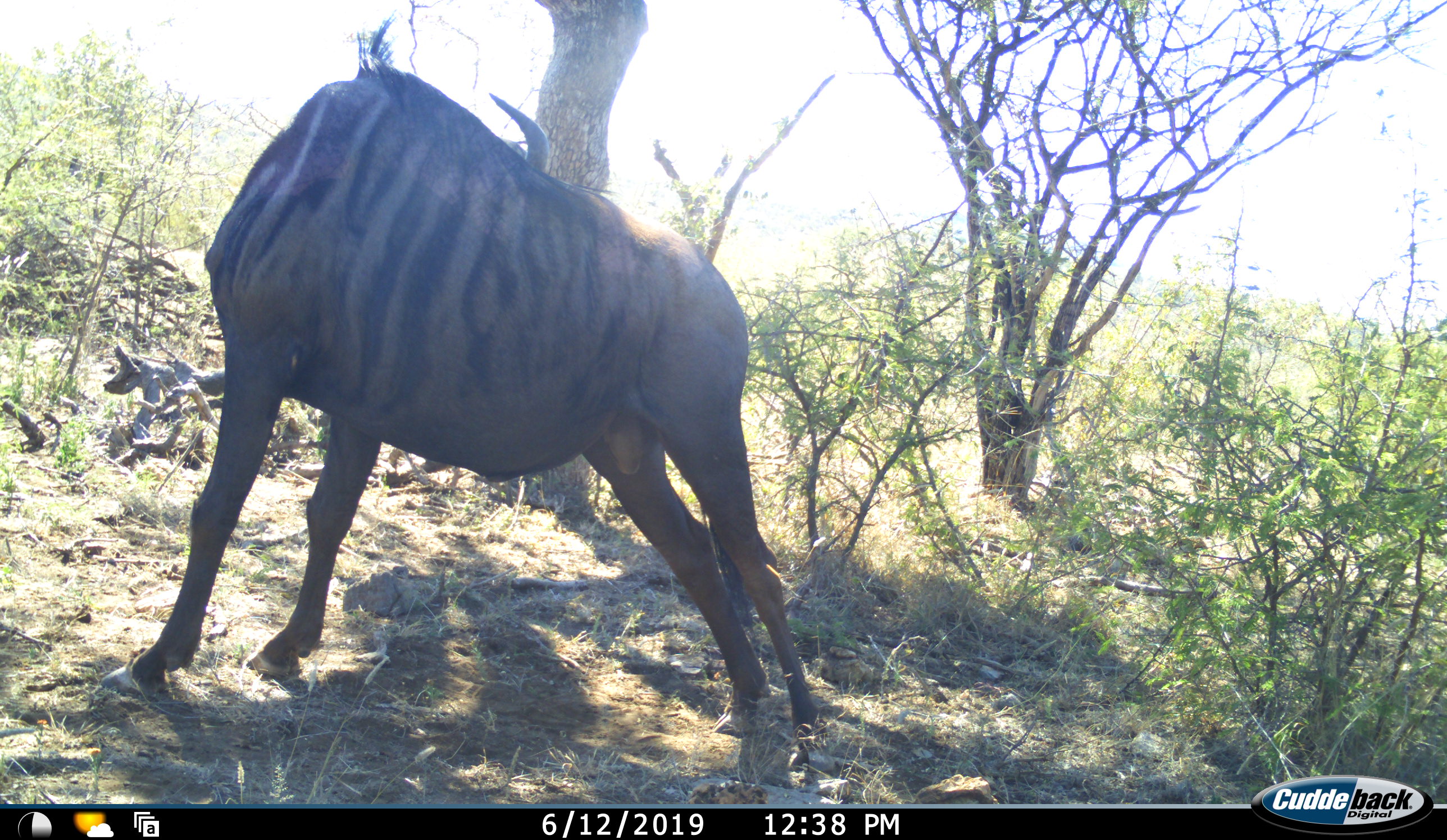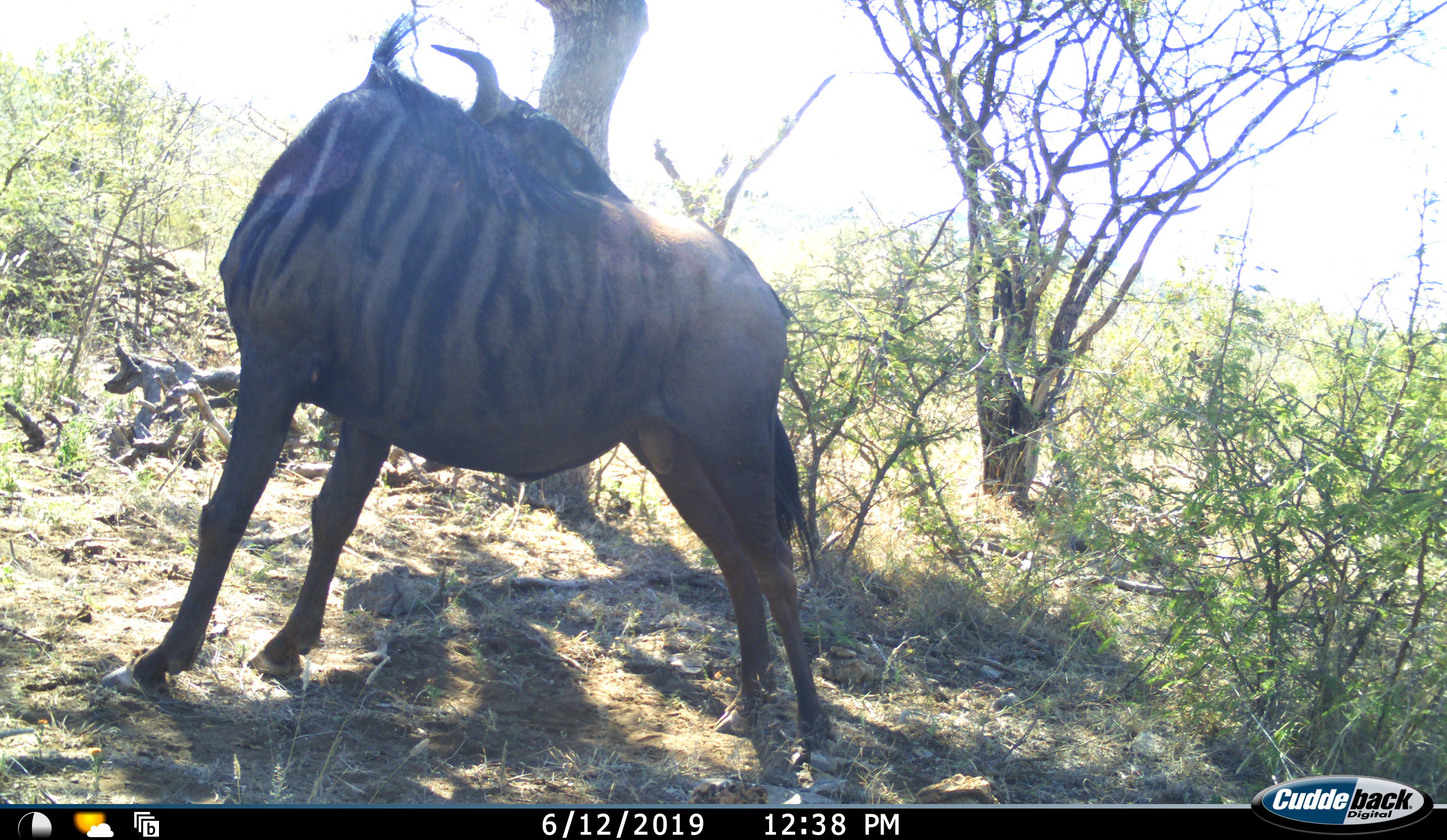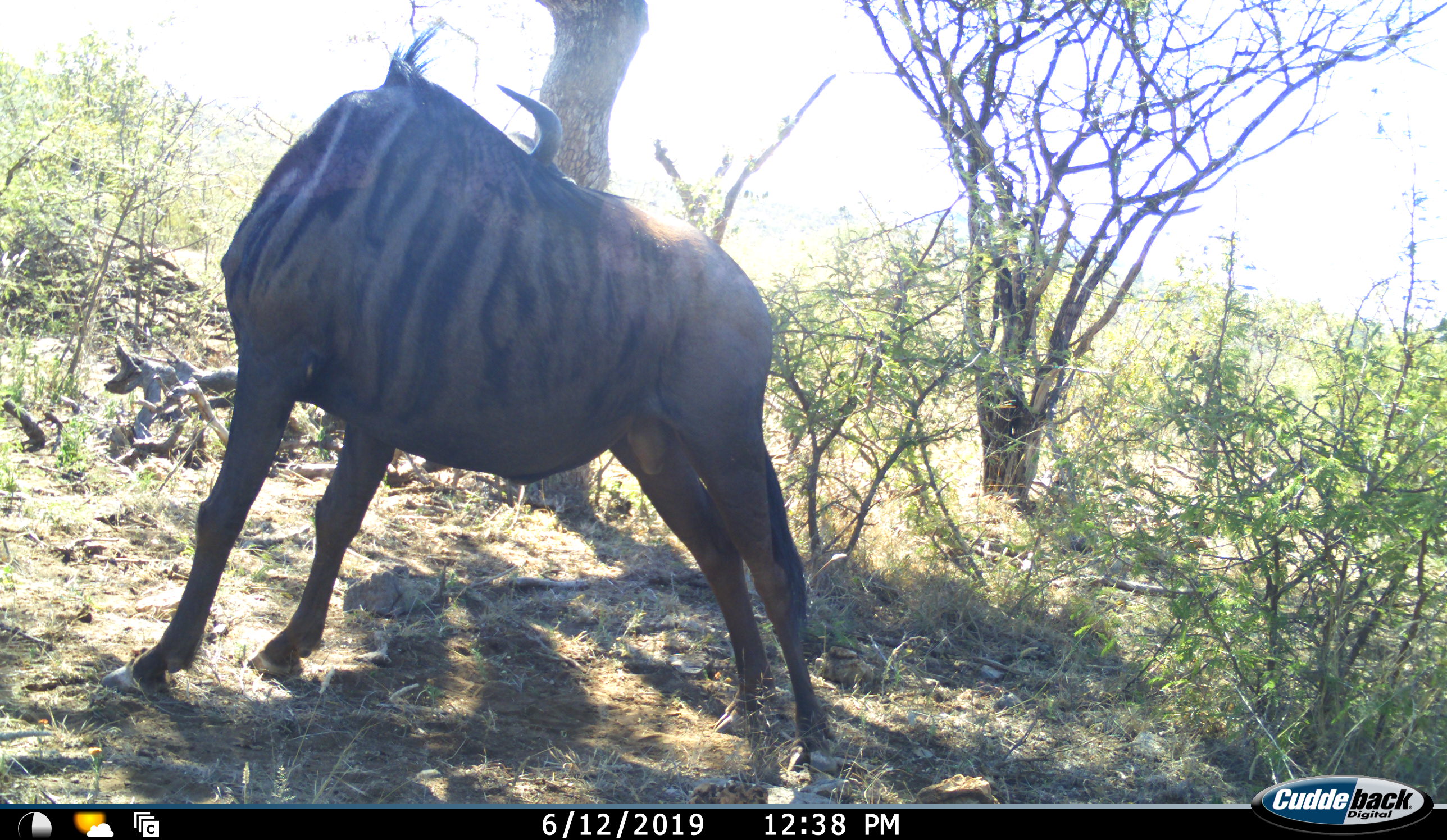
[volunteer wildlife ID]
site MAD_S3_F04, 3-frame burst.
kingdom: Animalia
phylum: Chordata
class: Mammalia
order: Artiodactyla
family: Bovidae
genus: Connochaetes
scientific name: Connochaetes taurinus taurinus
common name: blue wildebeest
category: wildebeestblue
Wildebeestblue (blue wildebeest) (Connochaetes taurinus taurinus), count 1. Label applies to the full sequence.